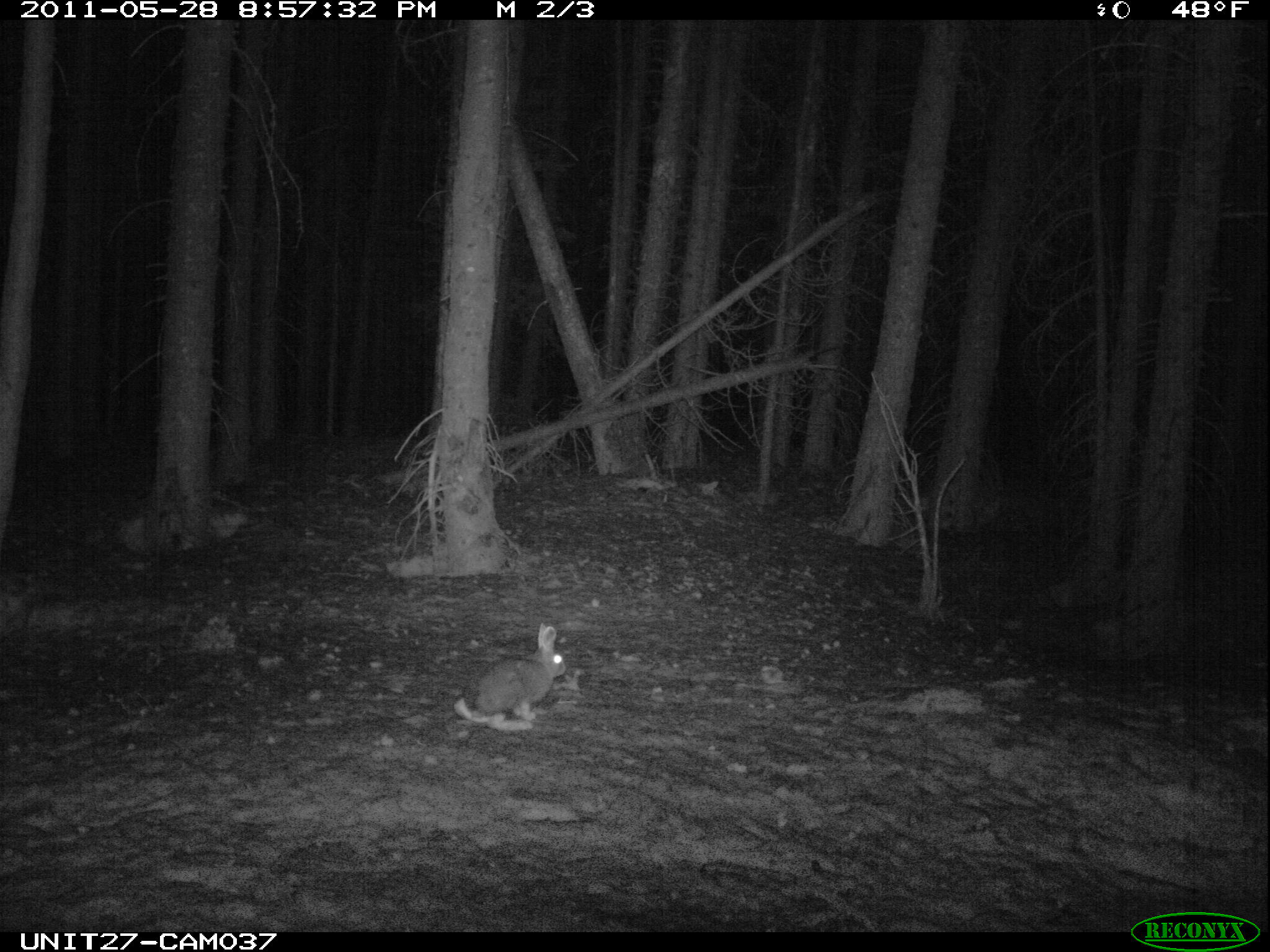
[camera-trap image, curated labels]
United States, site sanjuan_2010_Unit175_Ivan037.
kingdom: Animalia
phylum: Chordata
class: Mammalia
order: Lagomorpha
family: Leporidae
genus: Lepus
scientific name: Lepus americanus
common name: snowshoe hare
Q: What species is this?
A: Lepus americanus (snowshoe hare).